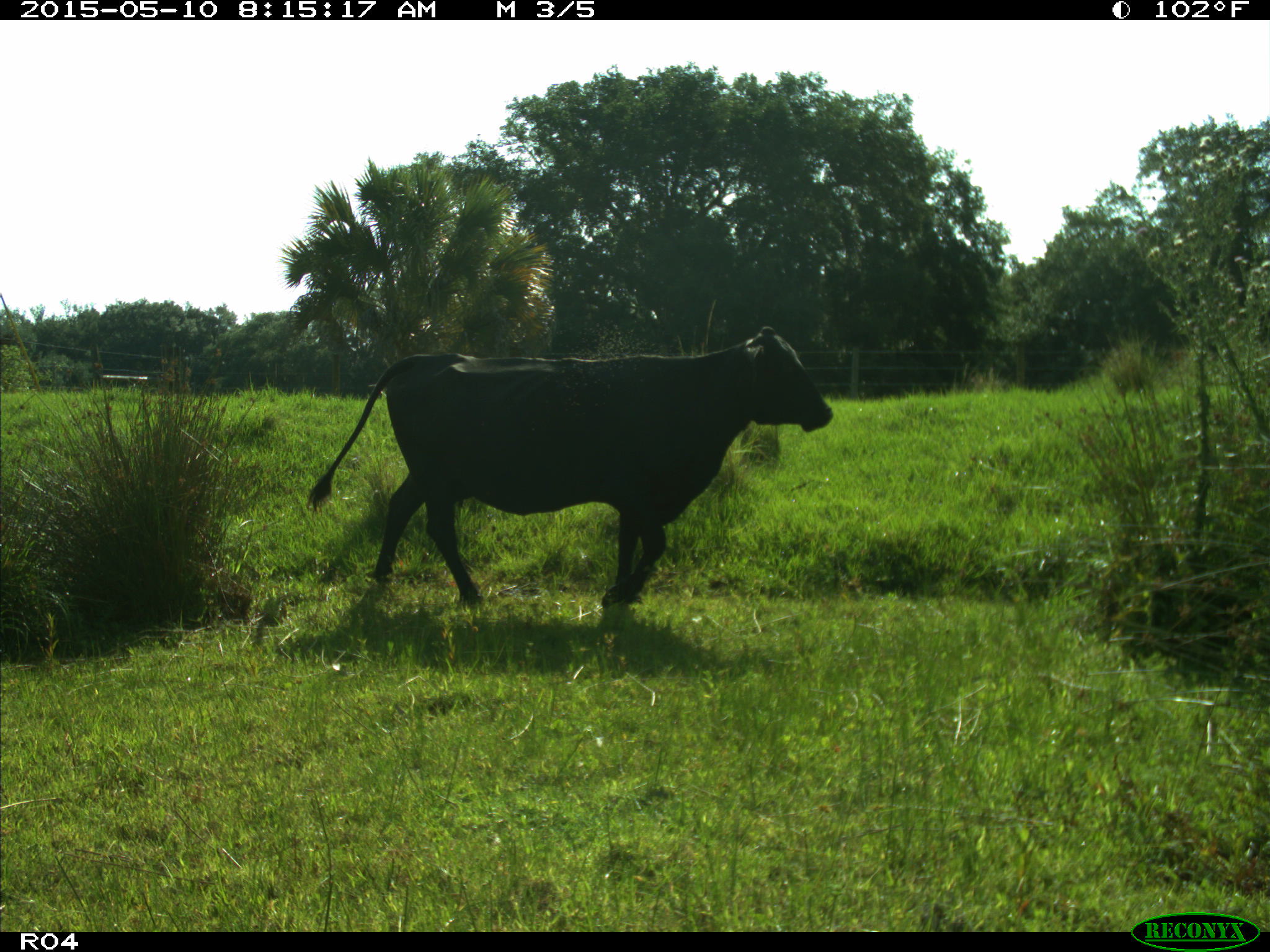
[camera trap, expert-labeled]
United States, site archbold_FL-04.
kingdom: Animalia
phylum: Chordata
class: Mammalia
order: Artiodactyla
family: Bovidae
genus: Bos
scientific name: Bos taurus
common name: domestic cow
Bos taurus (domestic cow).